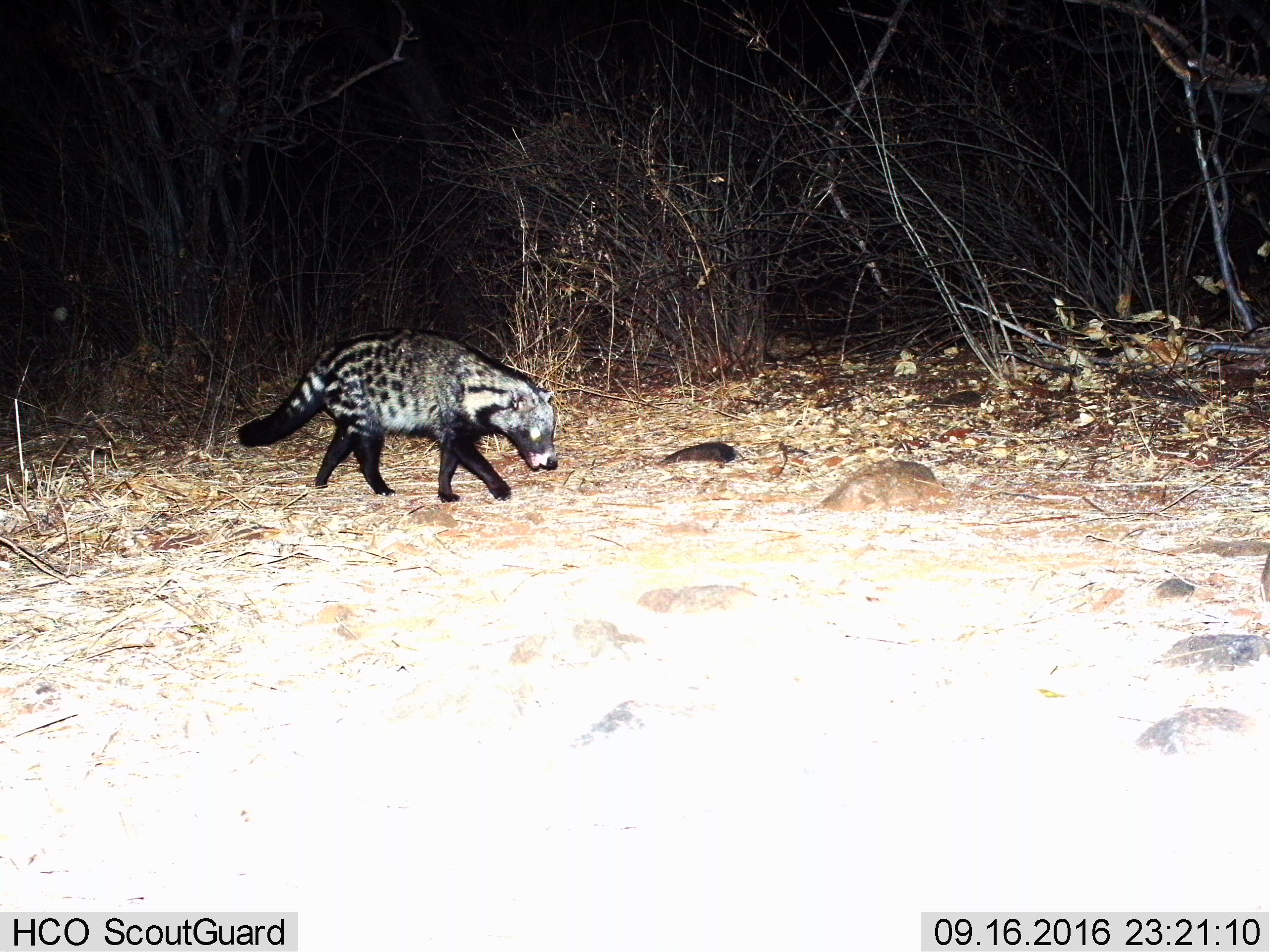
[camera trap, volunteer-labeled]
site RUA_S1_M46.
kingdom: Animalia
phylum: Chordata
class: Mammalia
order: Carnivora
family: Viverridae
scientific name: Viverridae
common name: civet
Civet (Viverridae), count 1. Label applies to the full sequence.